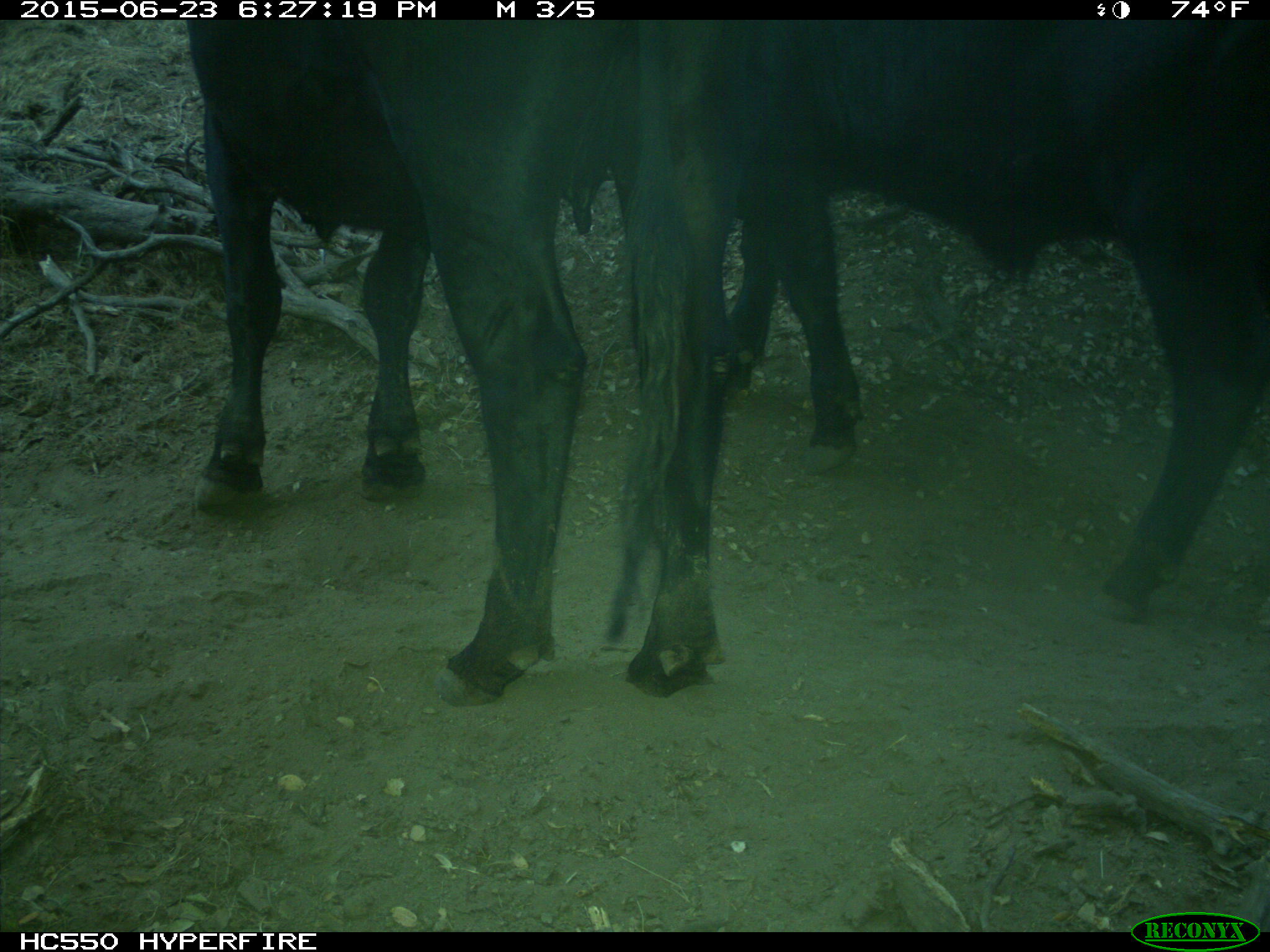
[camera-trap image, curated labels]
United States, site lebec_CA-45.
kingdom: Animalia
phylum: Chordata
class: Mammalia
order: Artiodactyla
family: Bovidae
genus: Bos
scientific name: Bos taurus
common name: domestic cow